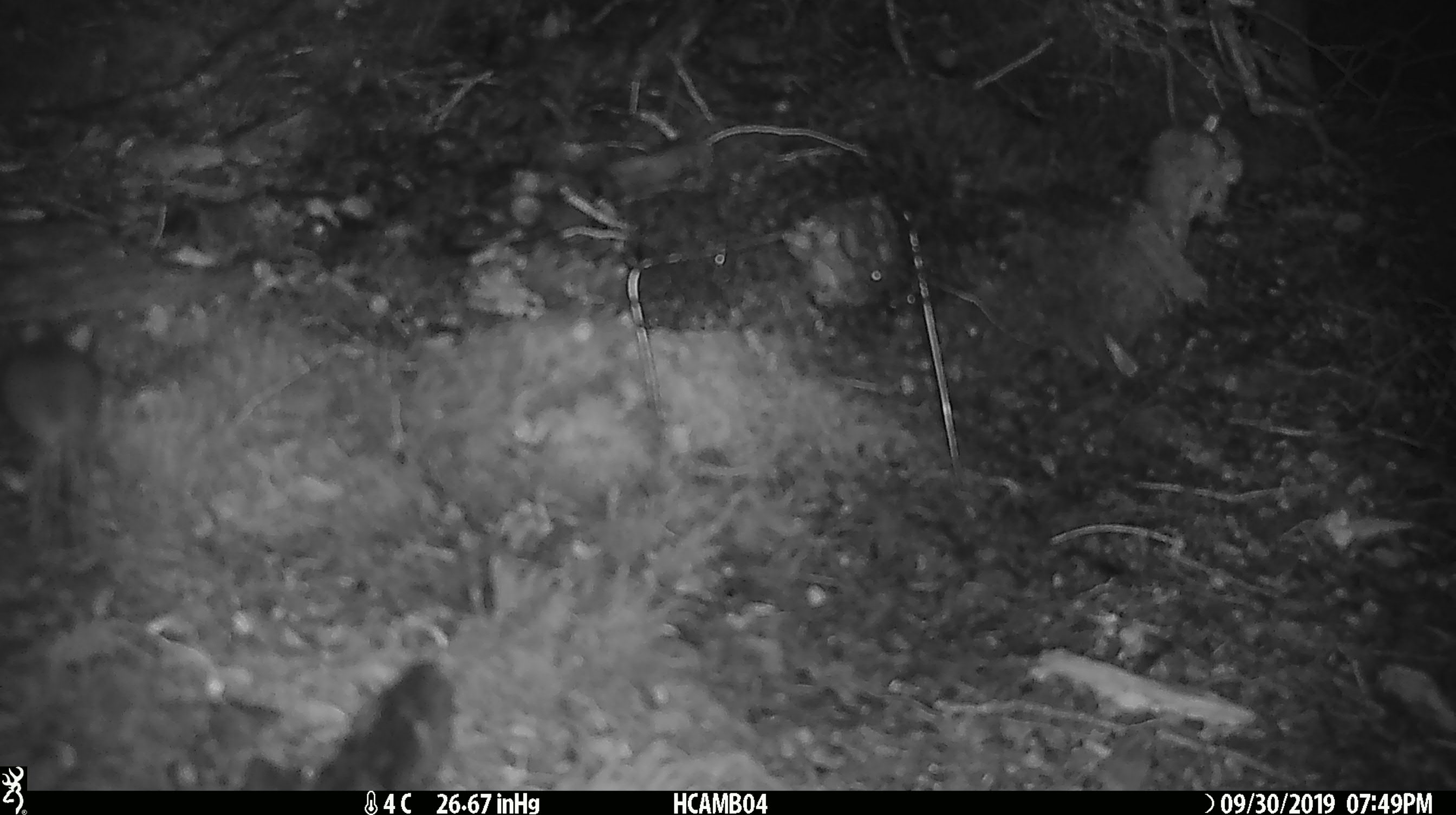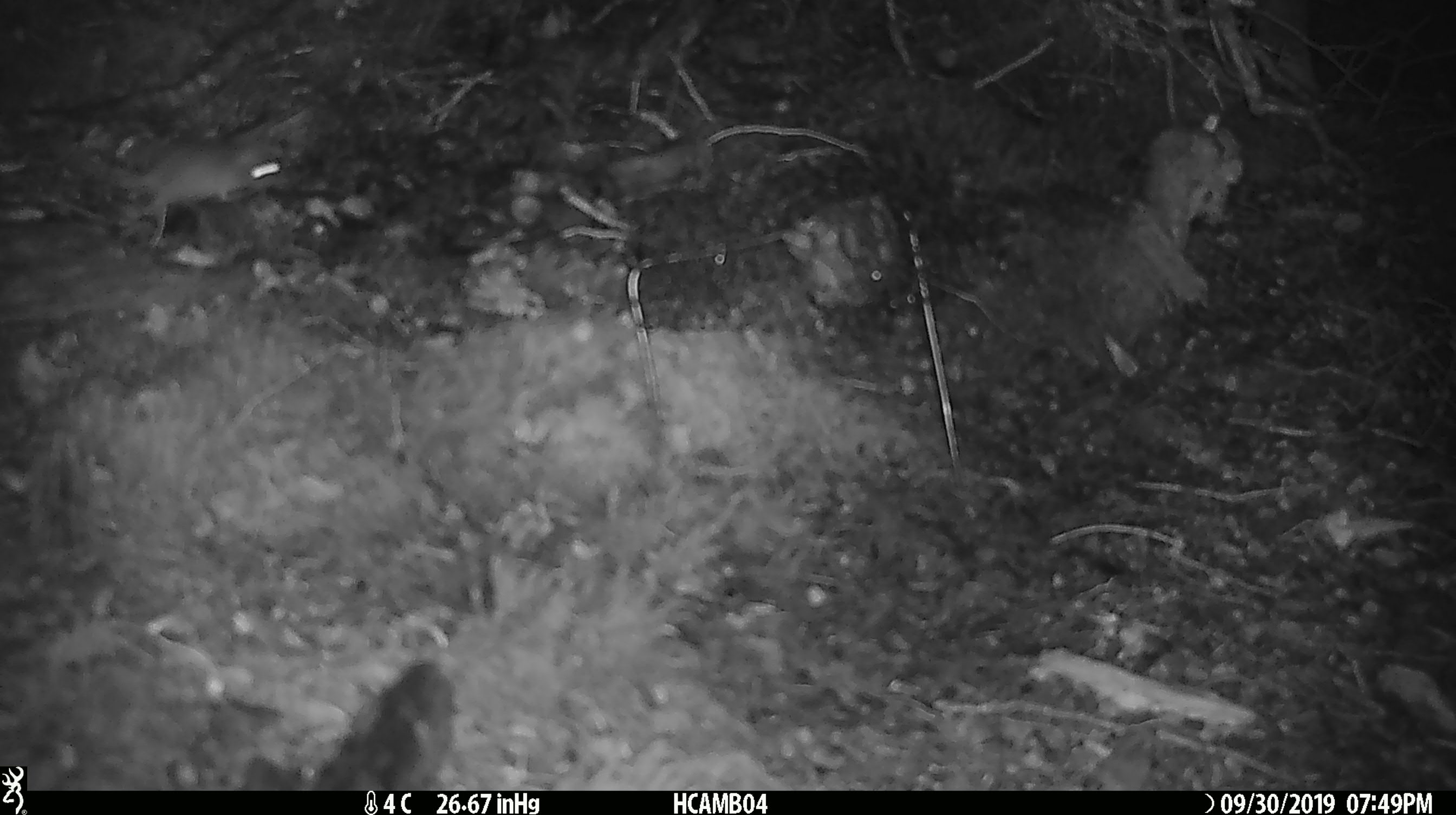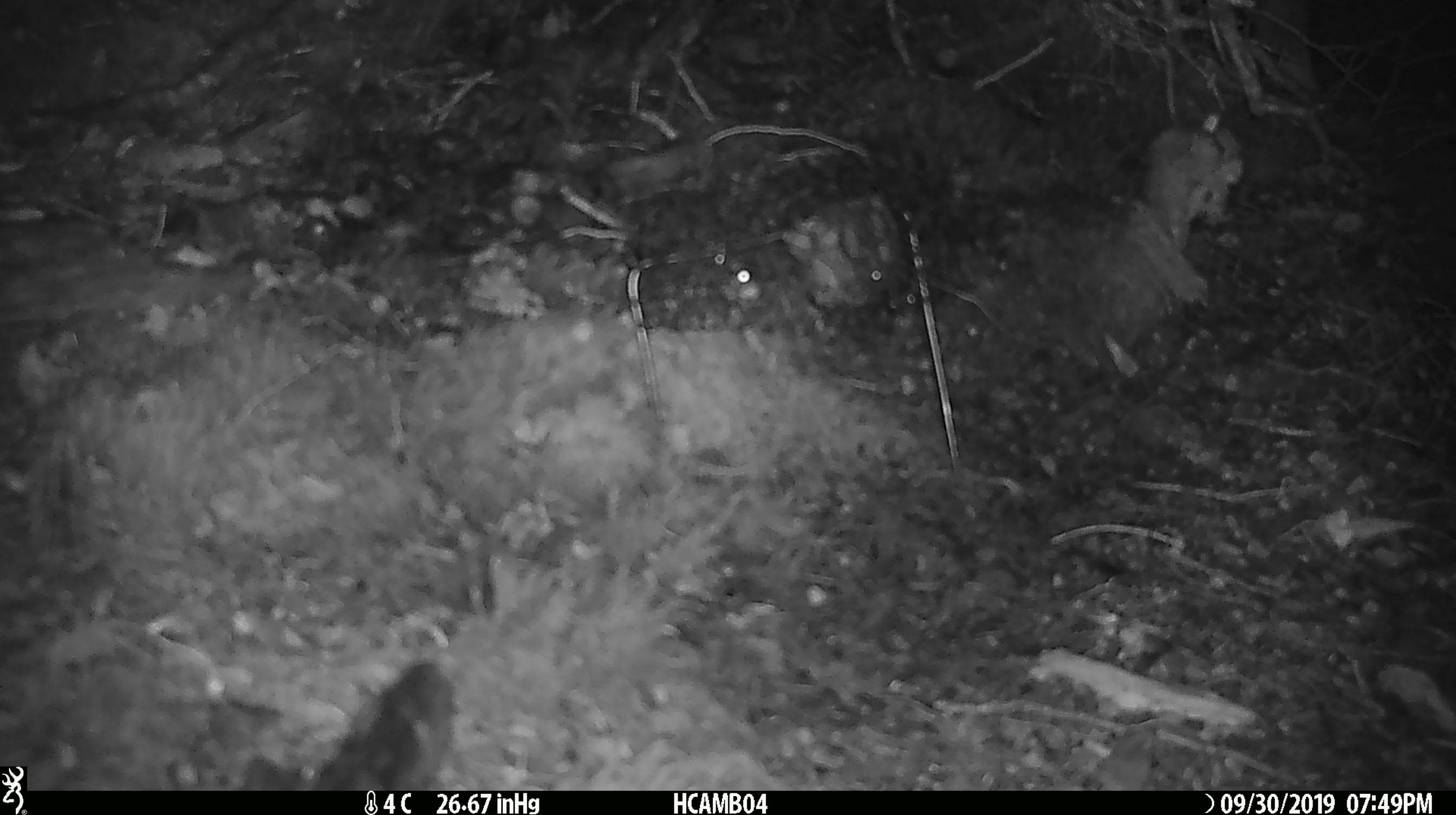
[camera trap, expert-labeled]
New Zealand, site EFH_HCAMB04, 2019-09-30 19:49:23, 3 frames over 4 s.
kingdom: Animalia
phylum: Chordata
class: Mammalia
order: Rodentia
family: Muridae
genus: Mus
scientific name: Mus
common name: mouse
Mouse (Mus).